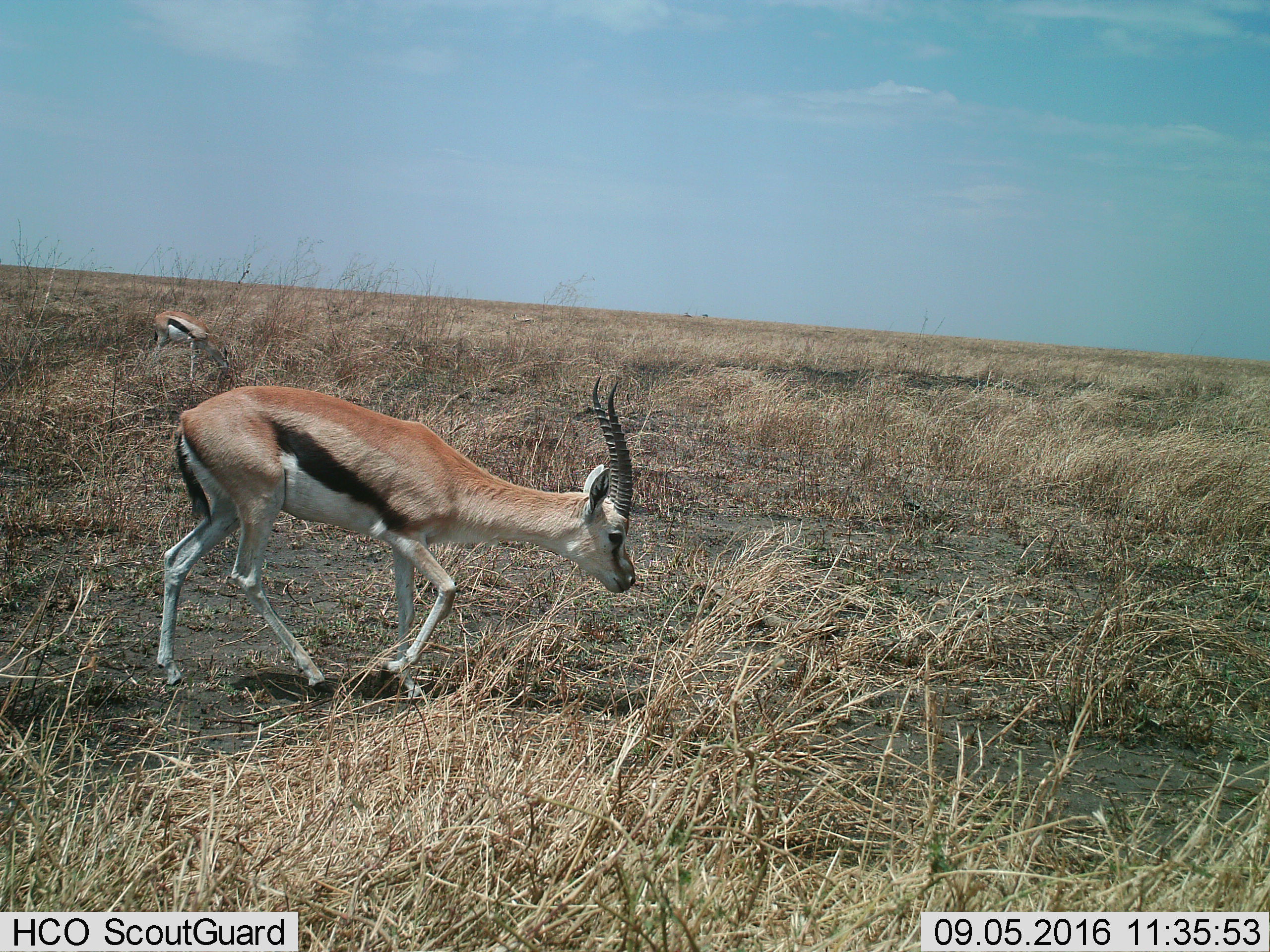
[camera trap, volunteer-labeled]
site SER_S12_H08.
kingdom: Animalia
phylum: Chordata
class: Mammalia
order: Artiodactyla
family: Bovidae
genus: Eudorcas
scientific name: Eudorcas thomsonii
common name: thomson's gazelle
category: gazellethomsons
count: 2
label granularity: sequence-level